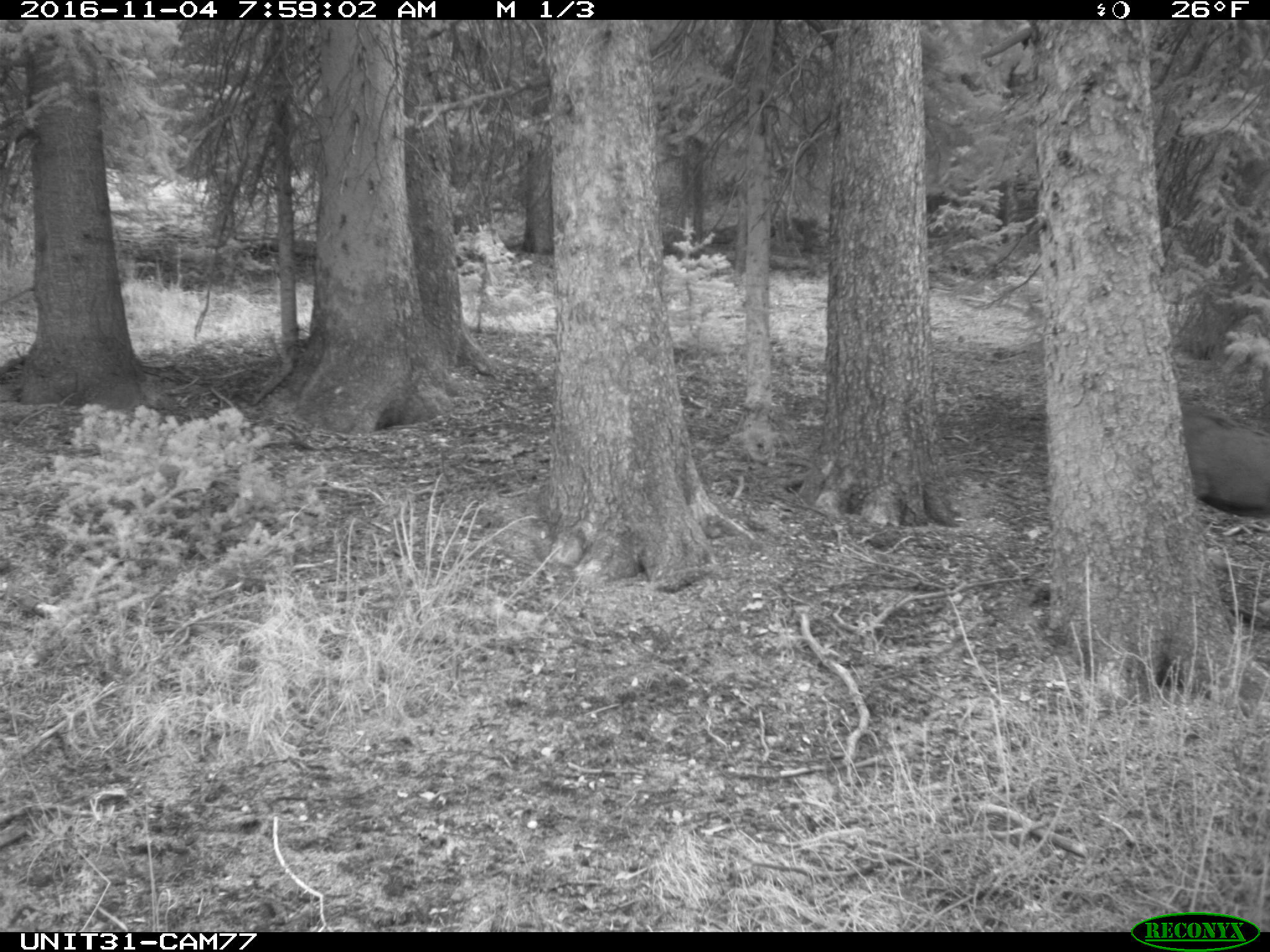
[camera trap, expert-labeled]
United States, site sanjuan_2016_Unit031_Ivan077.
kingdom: Animalia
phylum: Chordata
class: Mammalia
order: Artiodactyla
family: Cervidae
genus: Odocoileus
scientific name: Odocoileus hemionus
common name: mule deer